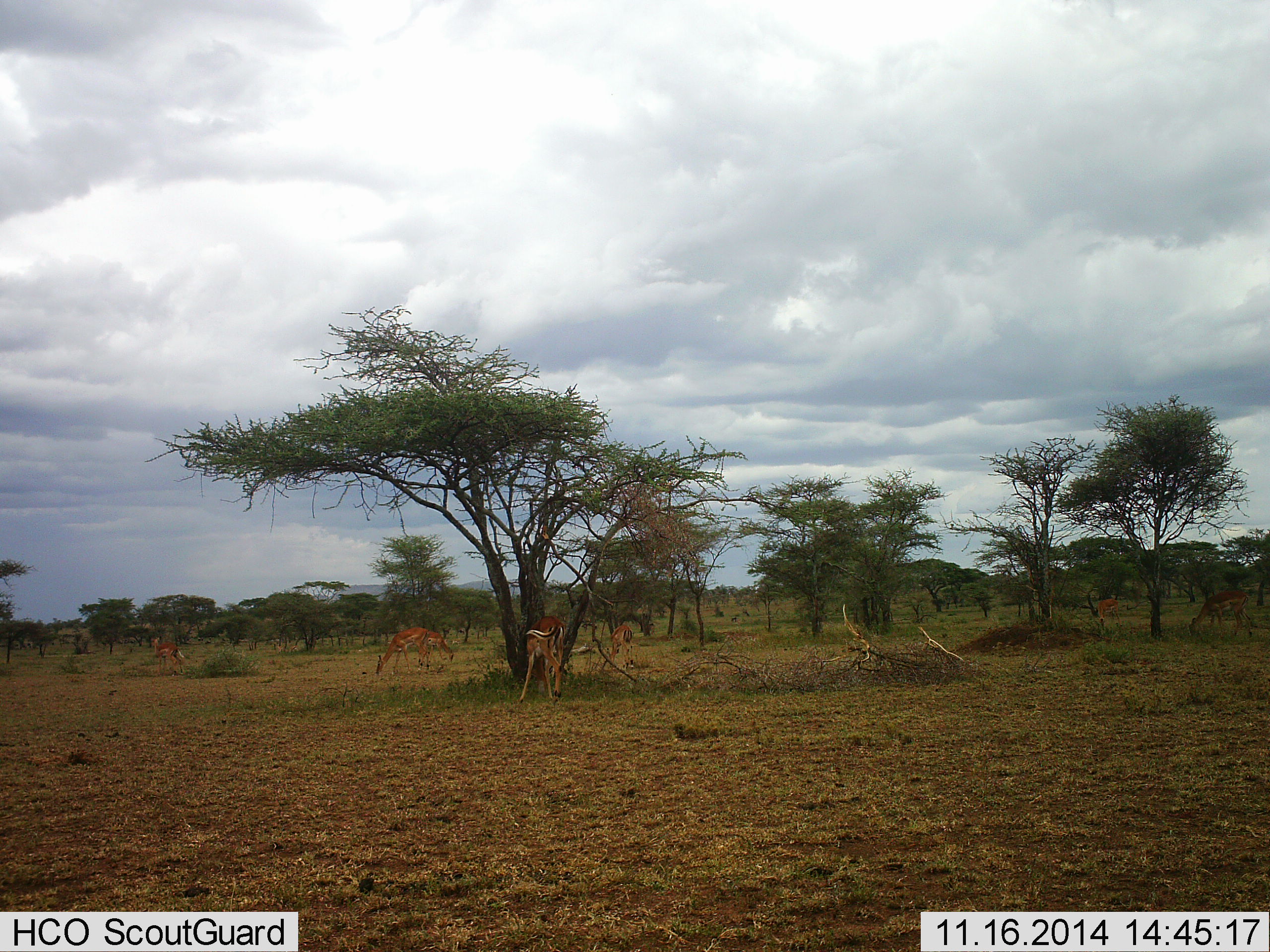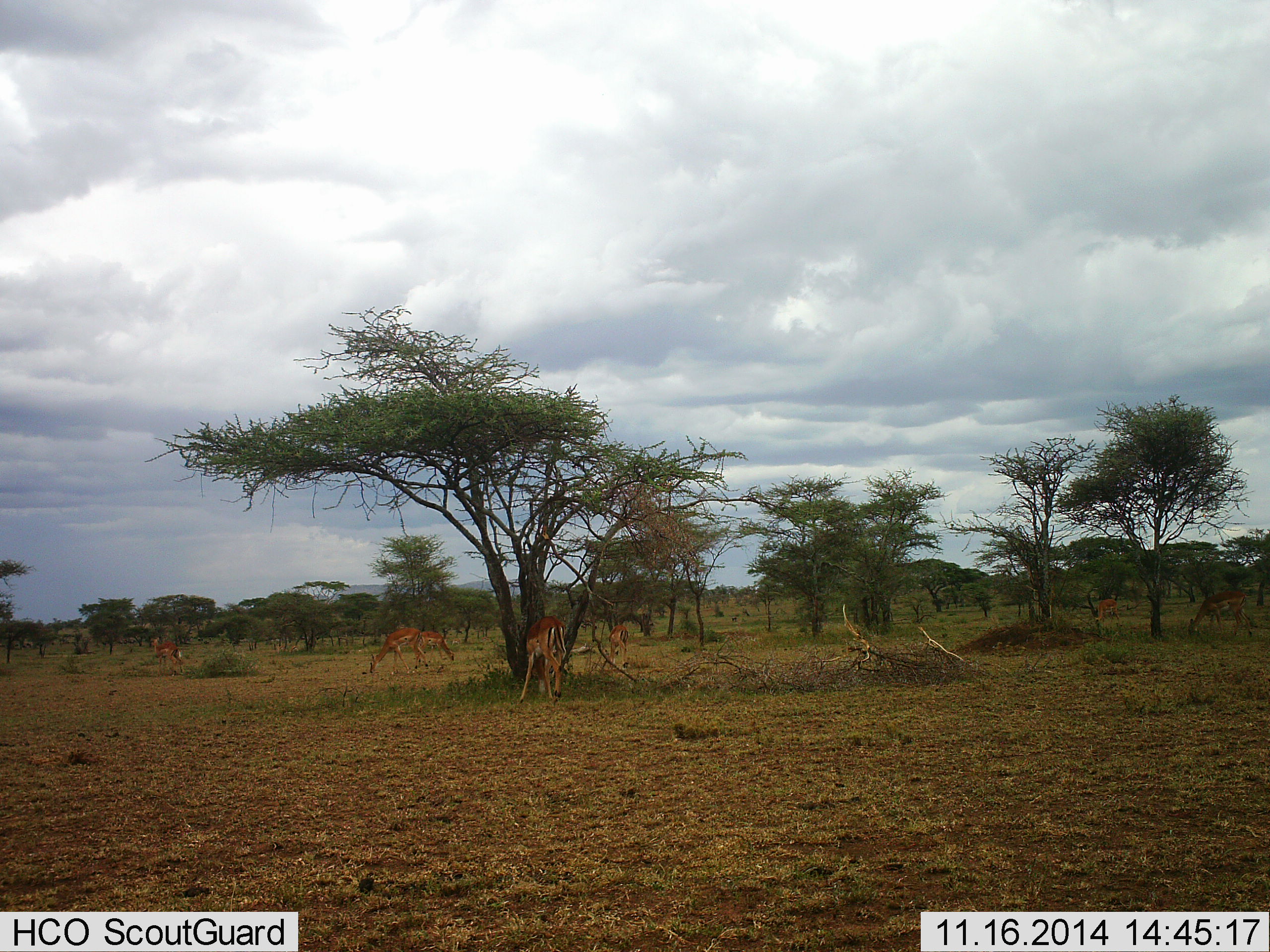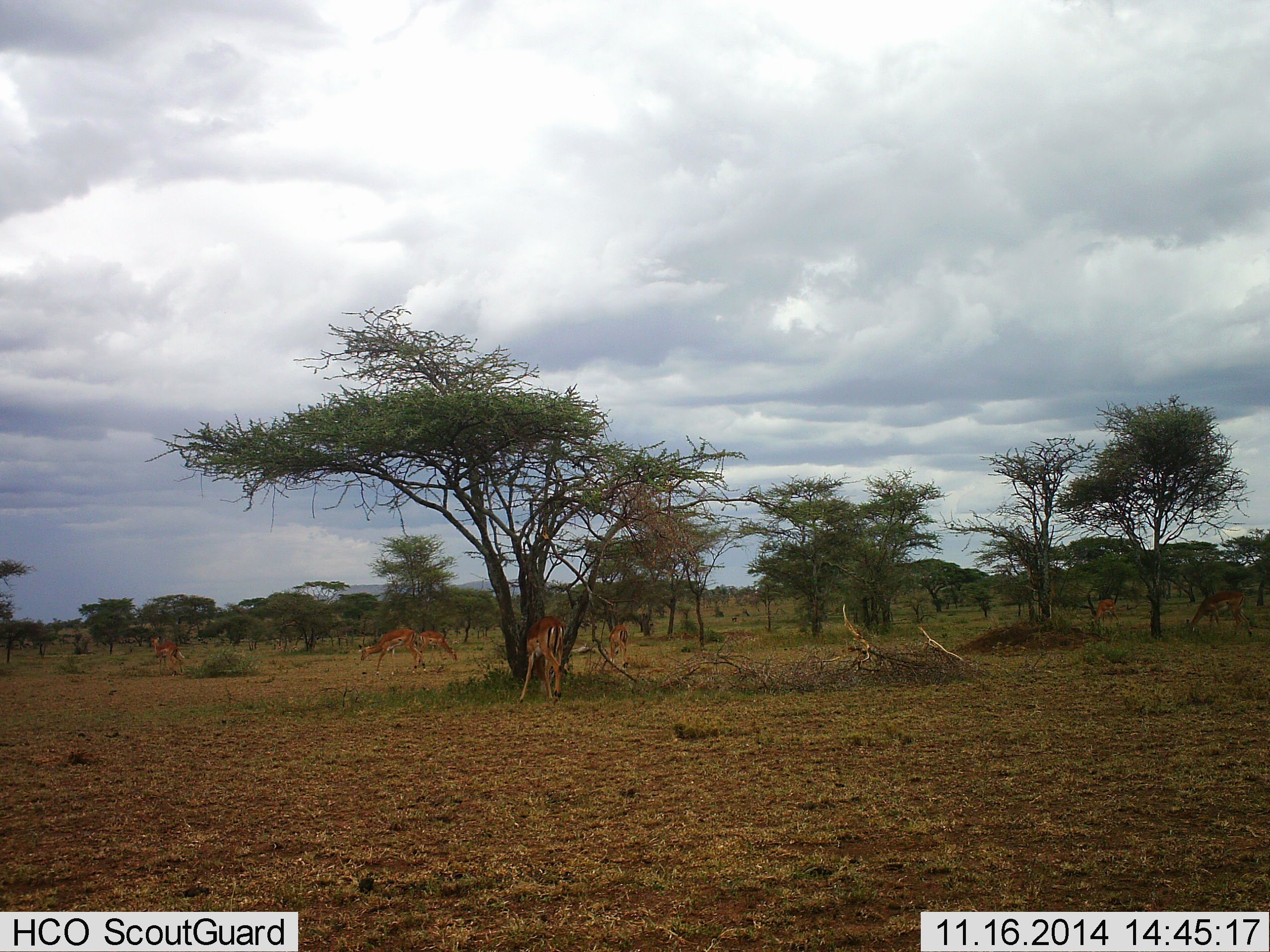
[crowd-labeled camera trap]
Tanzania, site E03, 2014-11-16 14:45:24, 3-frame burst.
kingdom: Animalia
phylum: Chordata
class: Mammalia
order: Artiodactyla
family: Bovidae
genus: Aepyceros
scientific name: Aepyceros melampus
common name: impala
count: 7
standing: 10%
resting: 0%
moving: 20%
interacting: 0%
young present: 0%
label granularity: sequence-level